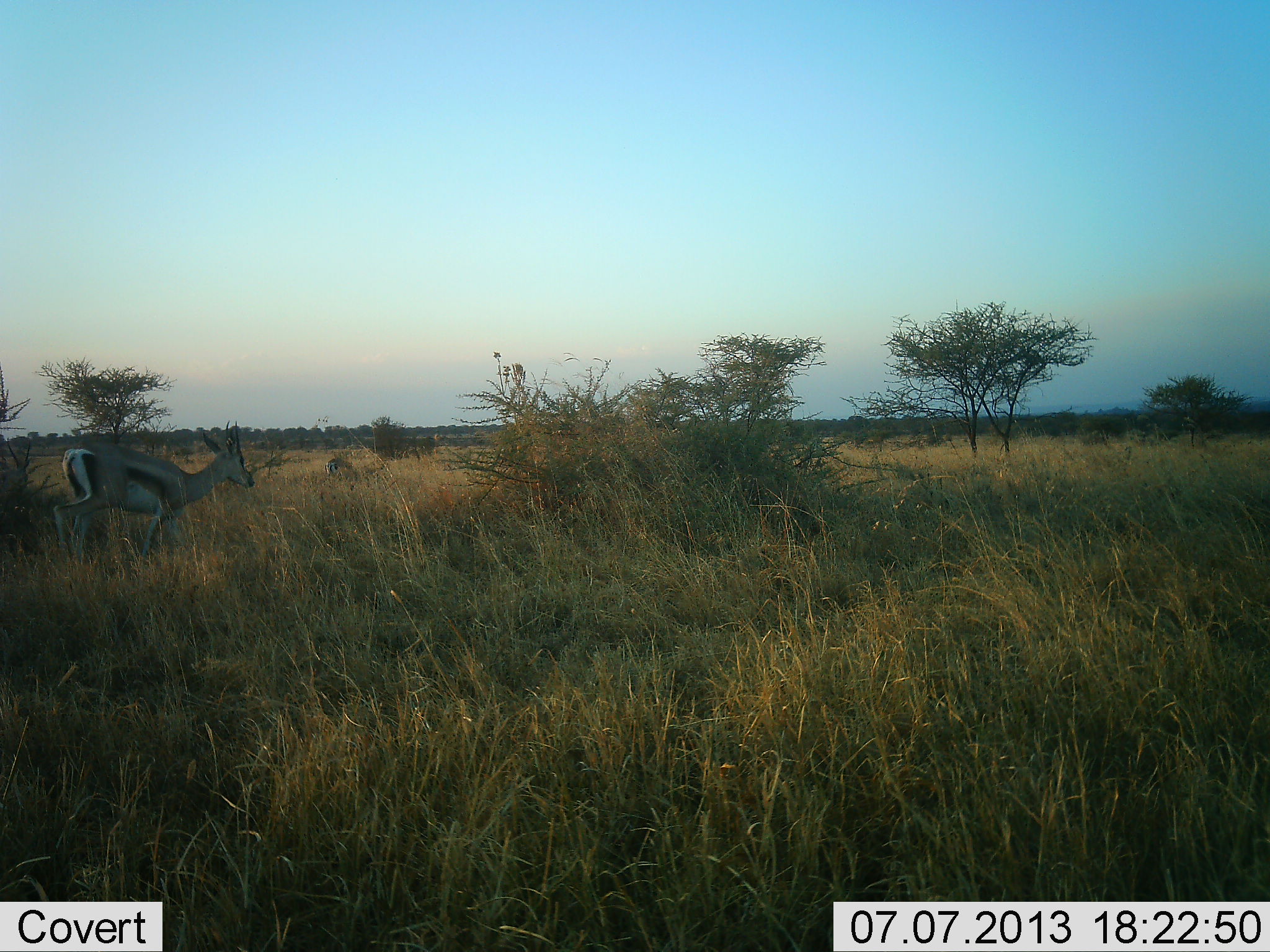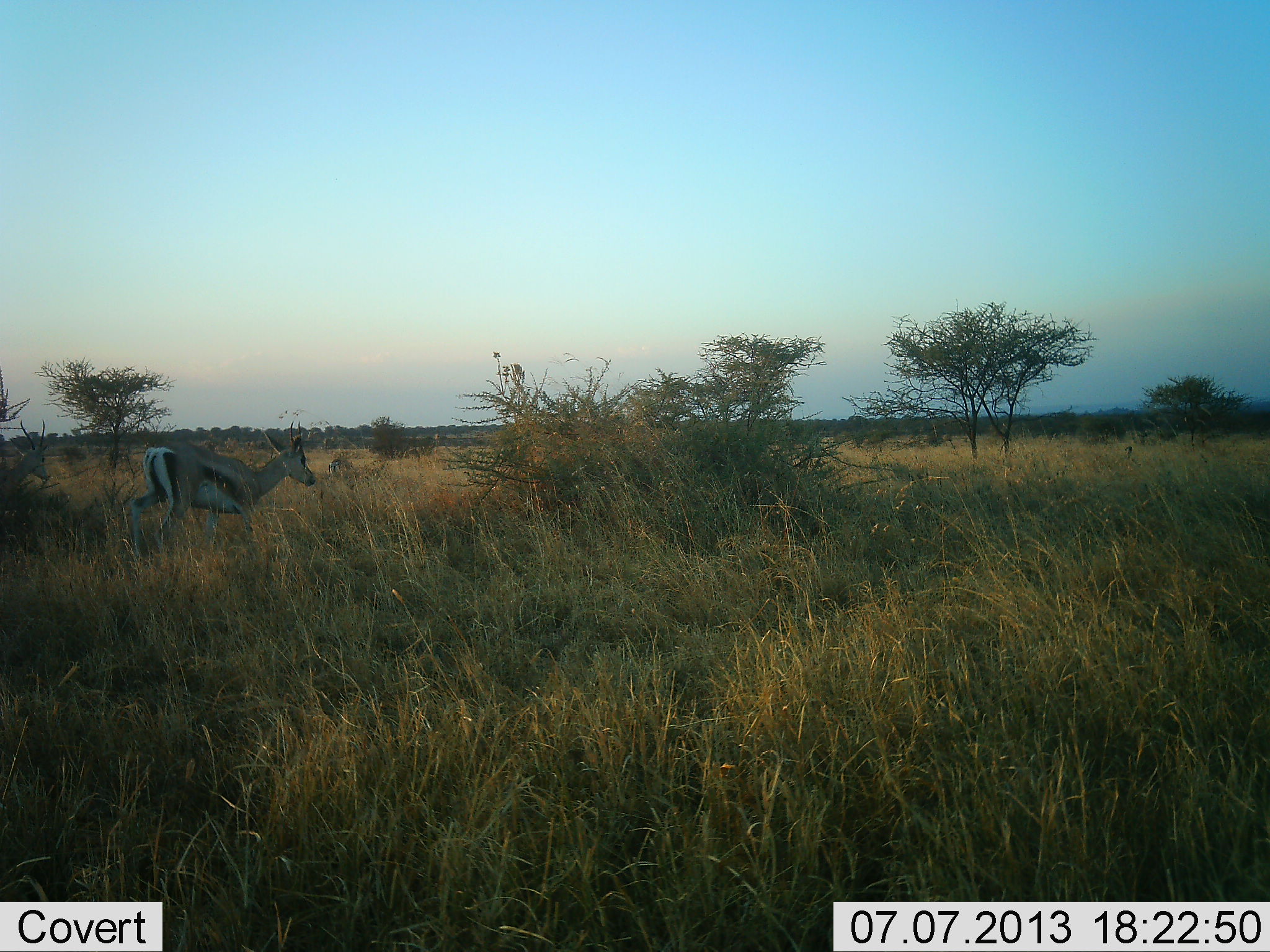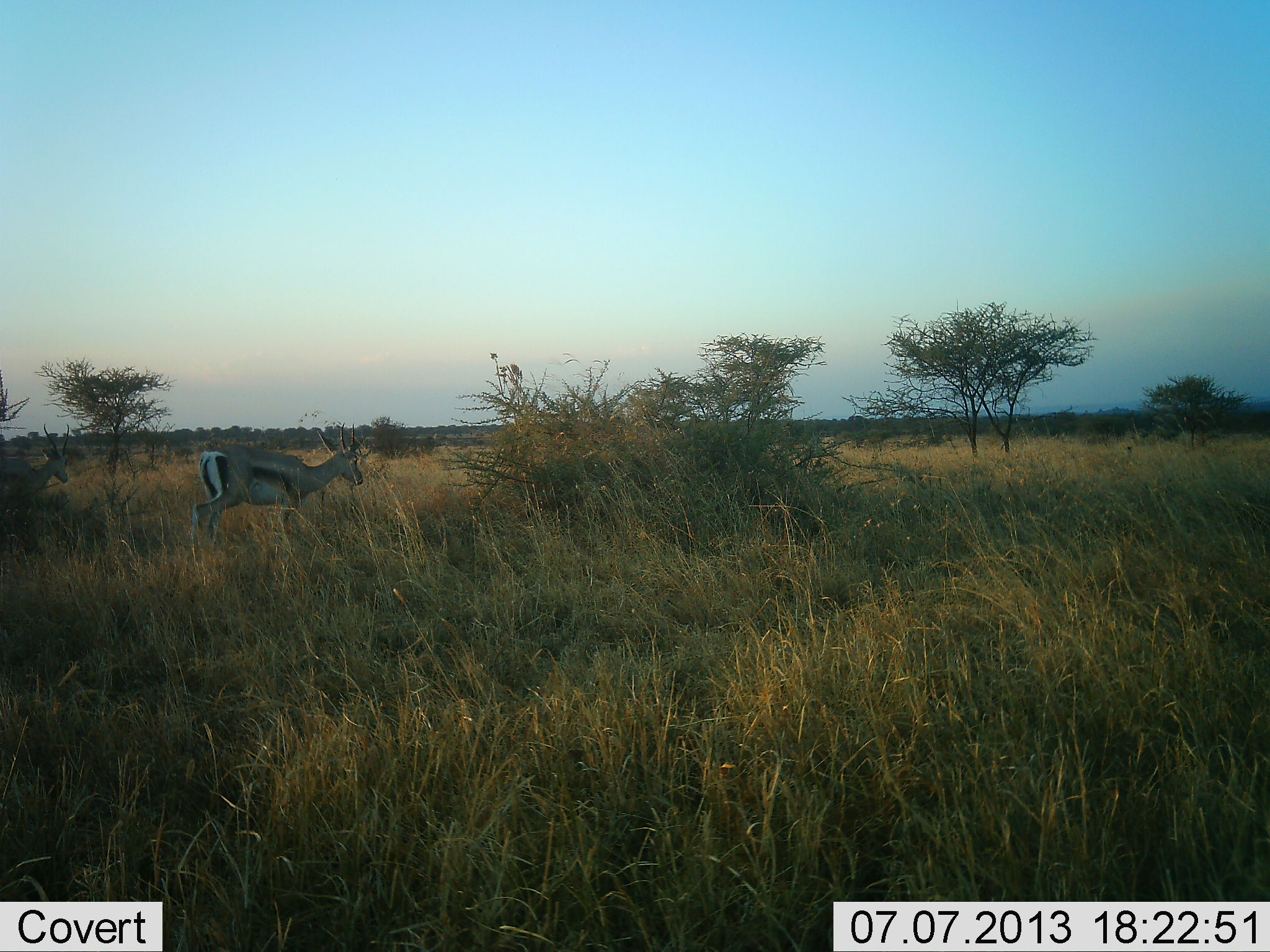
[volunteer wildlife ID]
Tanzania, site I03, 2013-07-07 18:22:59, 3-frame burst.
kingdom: Animalia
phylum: Chordata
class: Mammalia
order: Artiodactyla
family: Bovidae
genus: Eudorcas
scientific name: Eudorcas thomsonii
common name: thomson's gazelle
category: gazellethomsons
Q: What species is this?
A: Gazellethomsons (thomson's gazelle) (Eudorcas thomsonii).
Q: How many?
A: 2.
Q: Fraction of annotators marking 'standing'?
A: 23%.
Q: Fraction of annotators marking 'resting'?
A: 4%.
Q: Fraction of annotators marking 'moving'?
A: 85%.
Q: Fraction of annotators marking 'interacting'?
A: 4%.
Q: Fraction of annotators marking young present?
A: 0%.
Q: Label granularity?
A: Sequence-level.